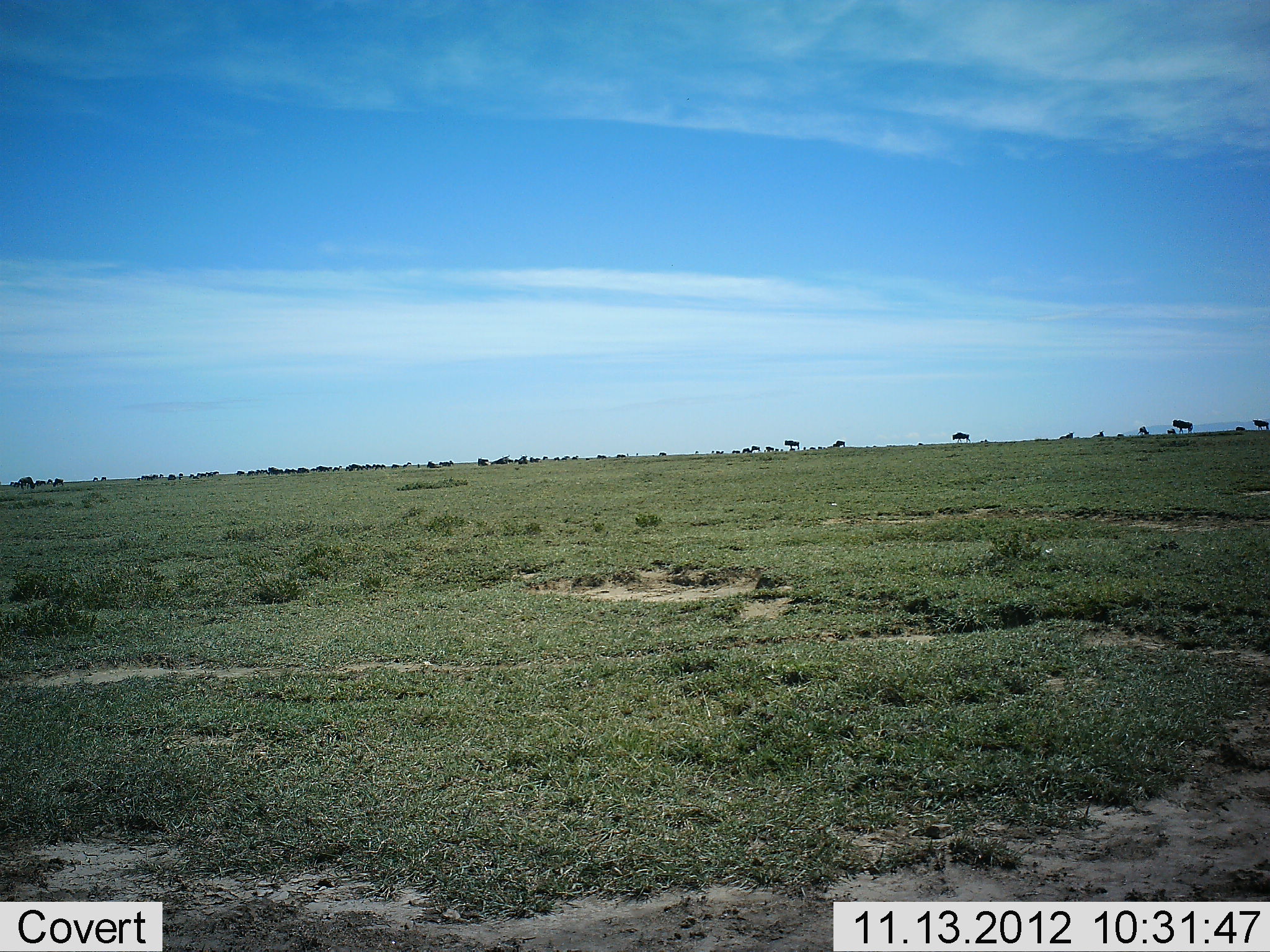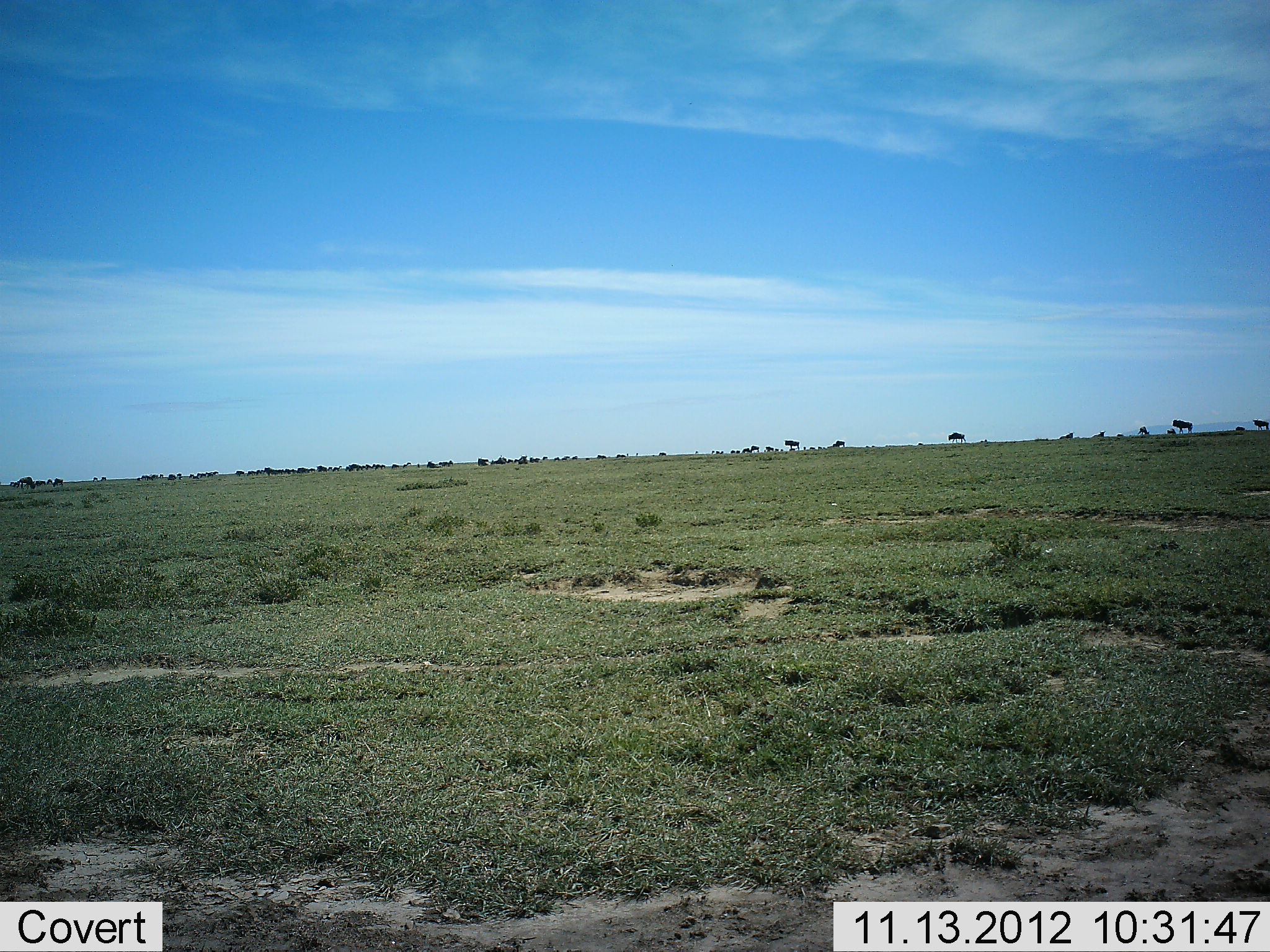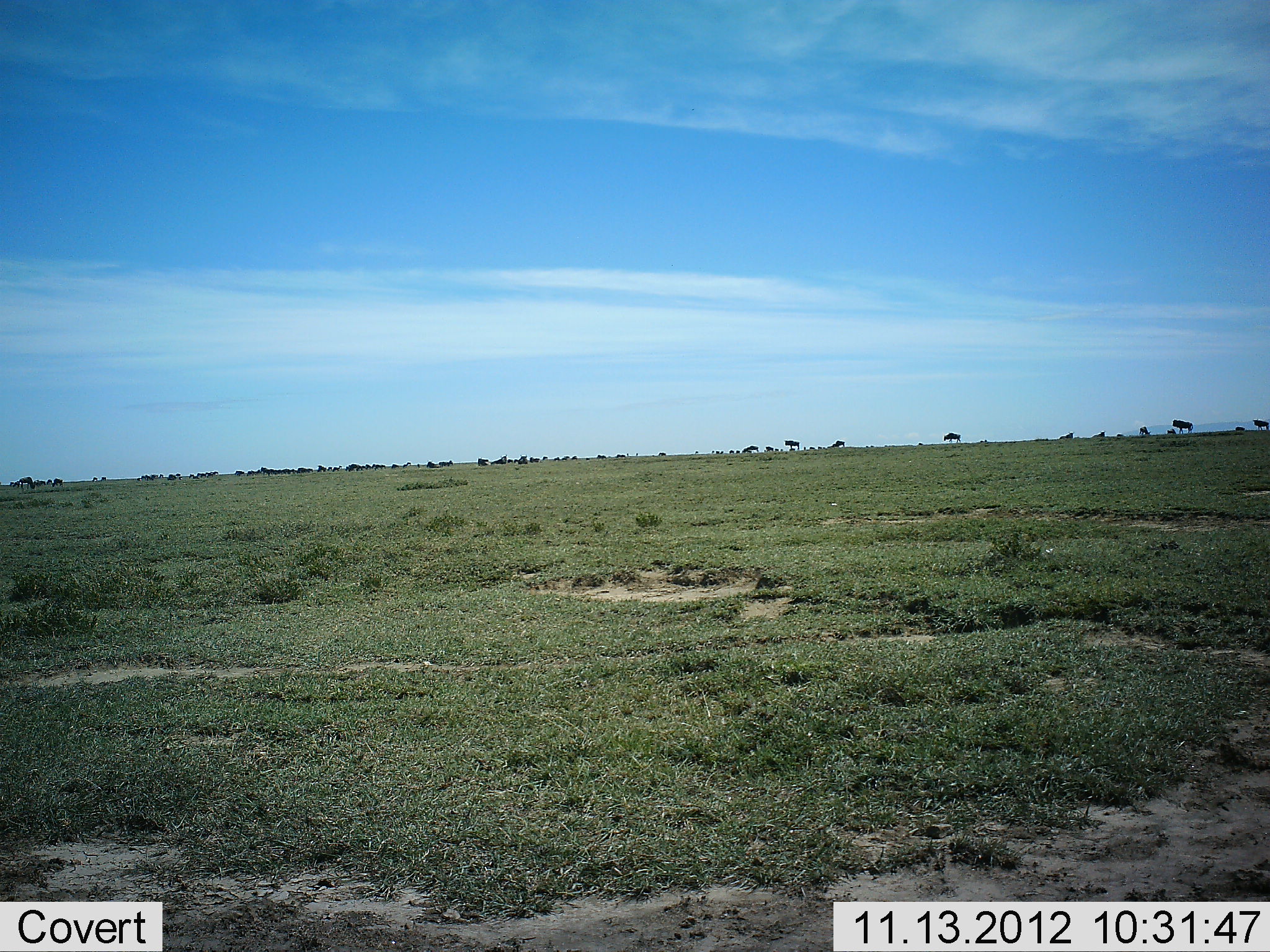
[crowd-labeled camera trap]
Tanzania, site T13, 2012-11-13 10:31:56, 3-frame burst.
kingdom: Animalia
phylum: Chordata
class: Mammalia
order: Artiodactyla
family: Bovidae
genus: Connochaetes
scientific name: Connochaetes taurinus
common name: blue wildebeest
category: wildebeest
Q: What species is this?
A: Wildebeest (blue wildebeest) (Connochaetes taurinus).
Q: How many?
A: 11-50.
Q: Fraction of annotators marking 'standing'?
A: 50%.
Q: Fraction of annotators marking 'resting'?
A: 20%.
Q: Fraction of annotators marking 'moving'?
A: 60%.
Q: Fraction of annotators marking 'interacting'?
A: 10%.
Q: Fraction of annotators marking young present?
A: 0%.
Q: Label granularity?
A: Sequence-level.